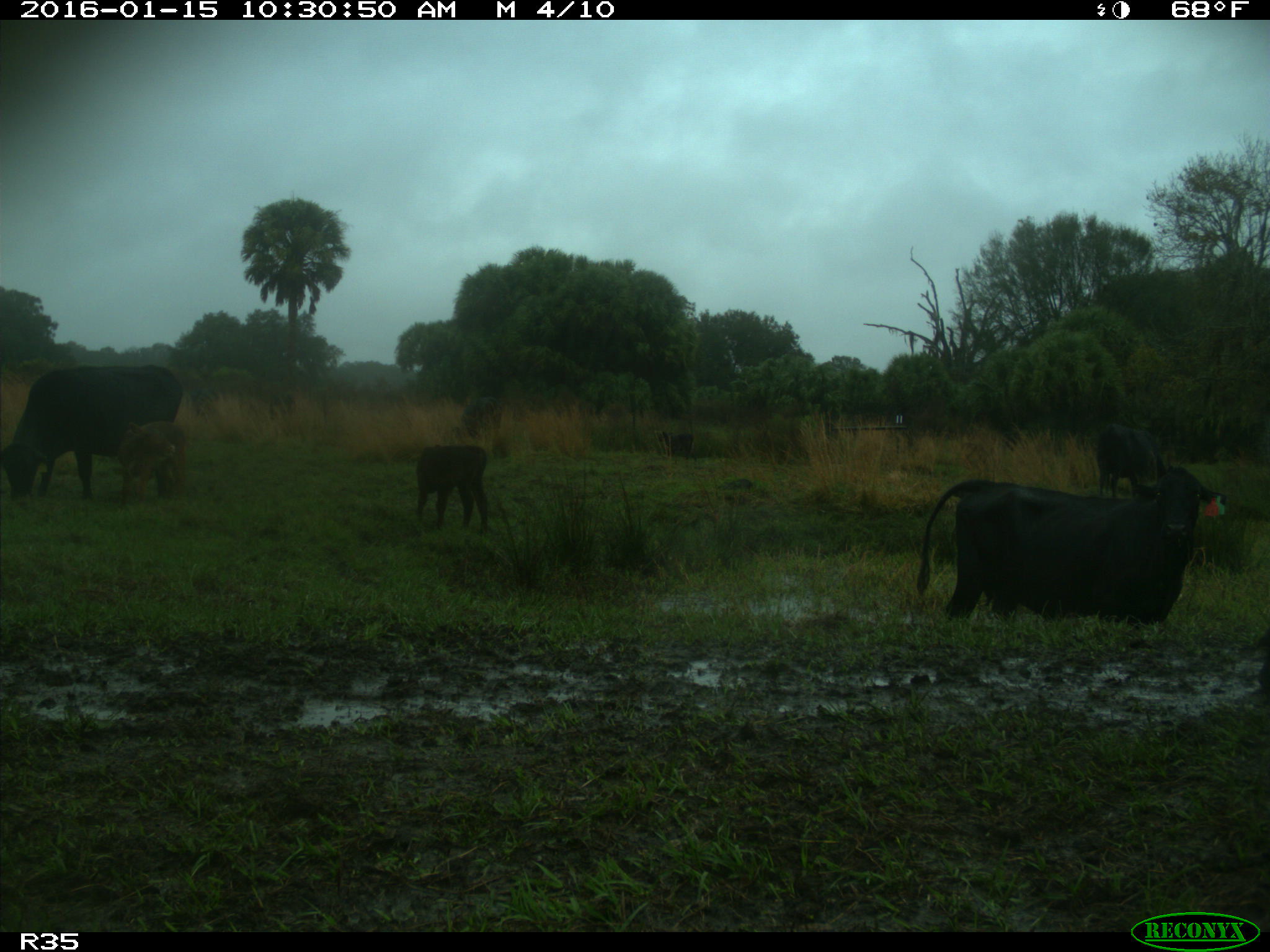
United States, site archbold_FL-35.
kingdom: Animalia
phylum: Chordata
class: Mammalia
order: Artiodactyla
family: Bovidae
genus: Bos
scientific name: Bos taurus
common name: domestic cow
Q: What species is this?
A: Bos taurus (domestic cow).